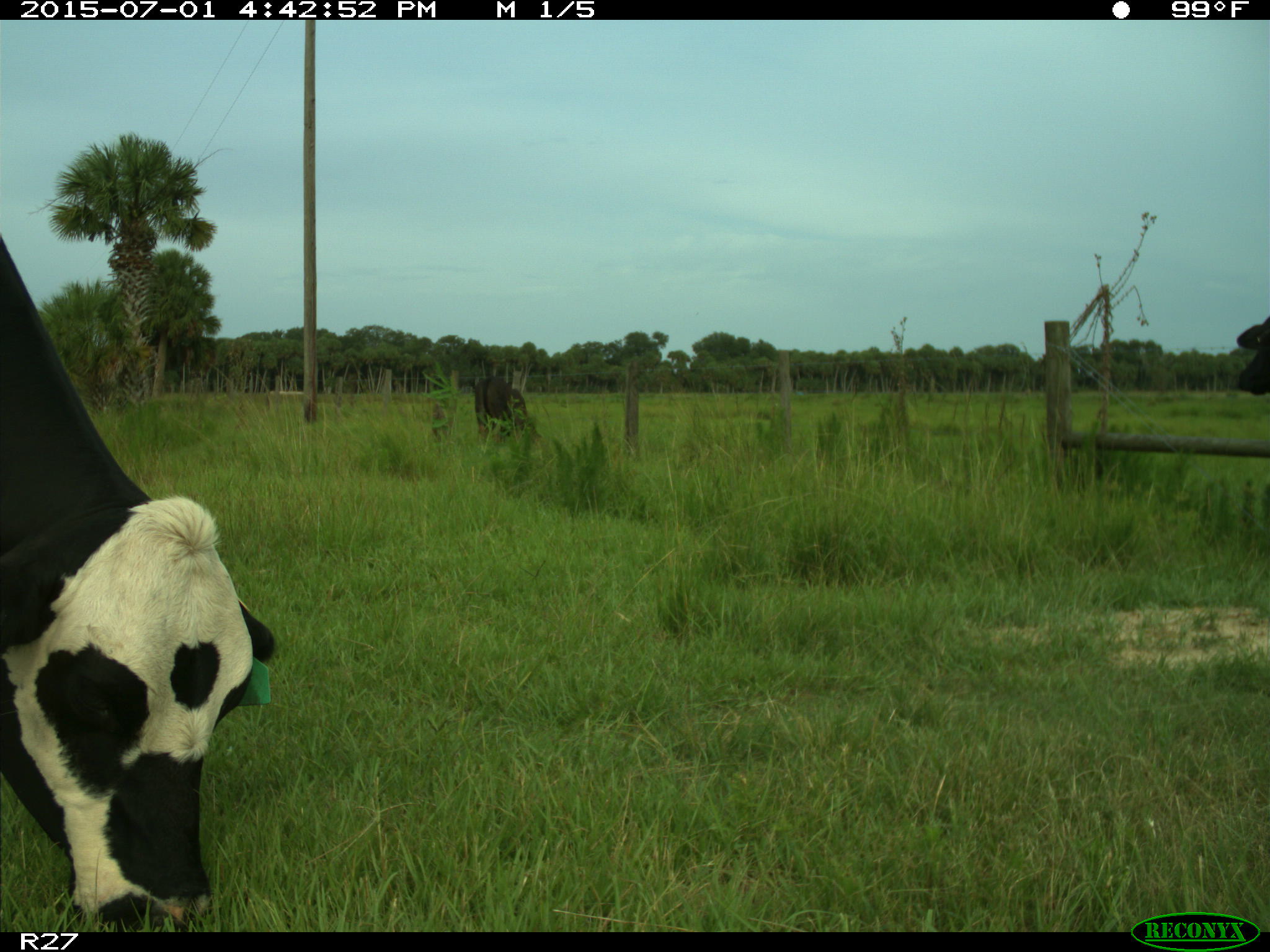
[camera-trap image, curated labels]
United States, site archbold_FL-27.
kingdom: Animalia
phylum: Chordata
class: Mammalia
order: Artiodactyla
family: Bovidae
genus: Bos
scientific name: Bos taurus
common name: domestic cow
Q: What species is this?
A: Bos taurus (domestic cow).